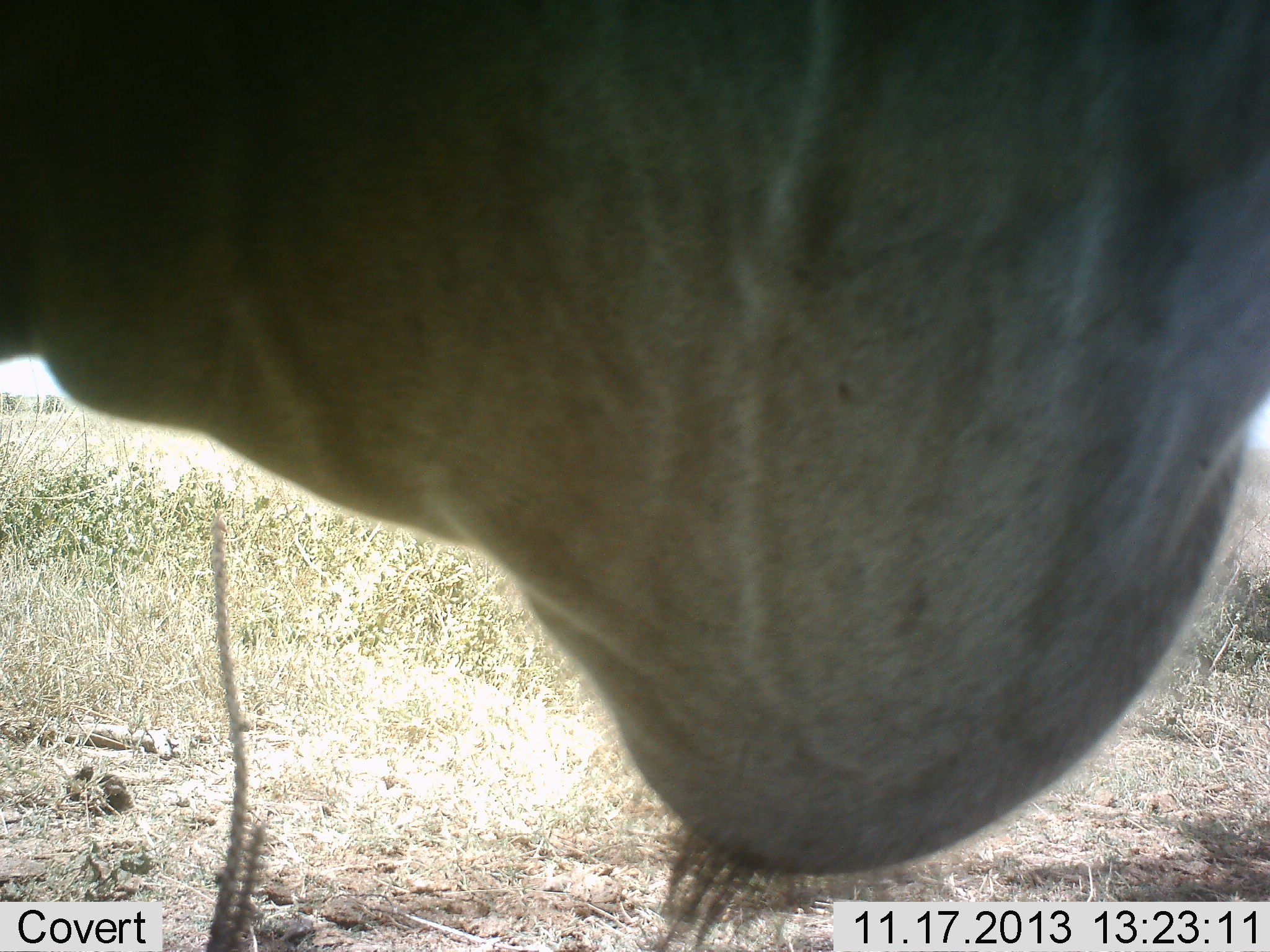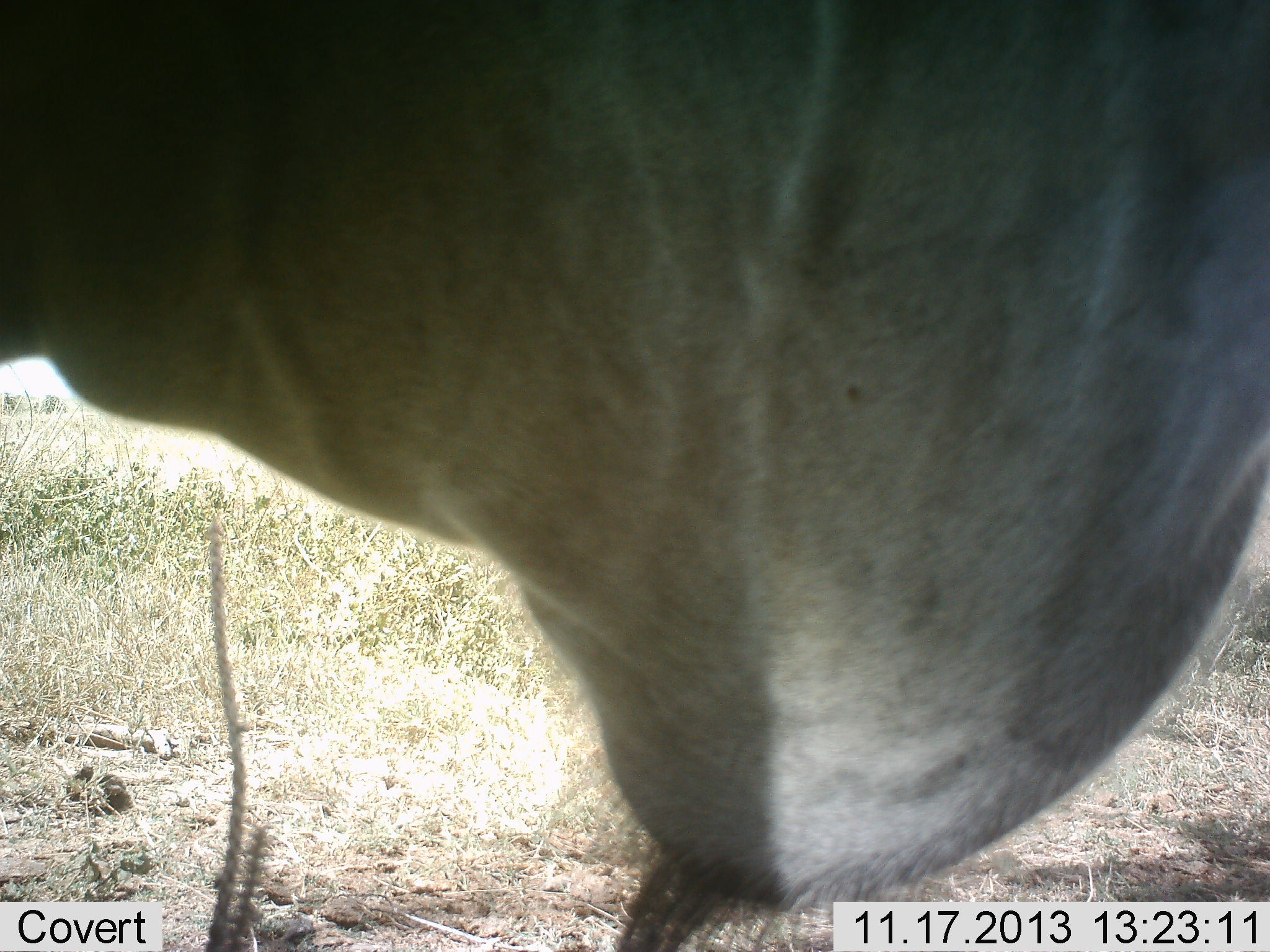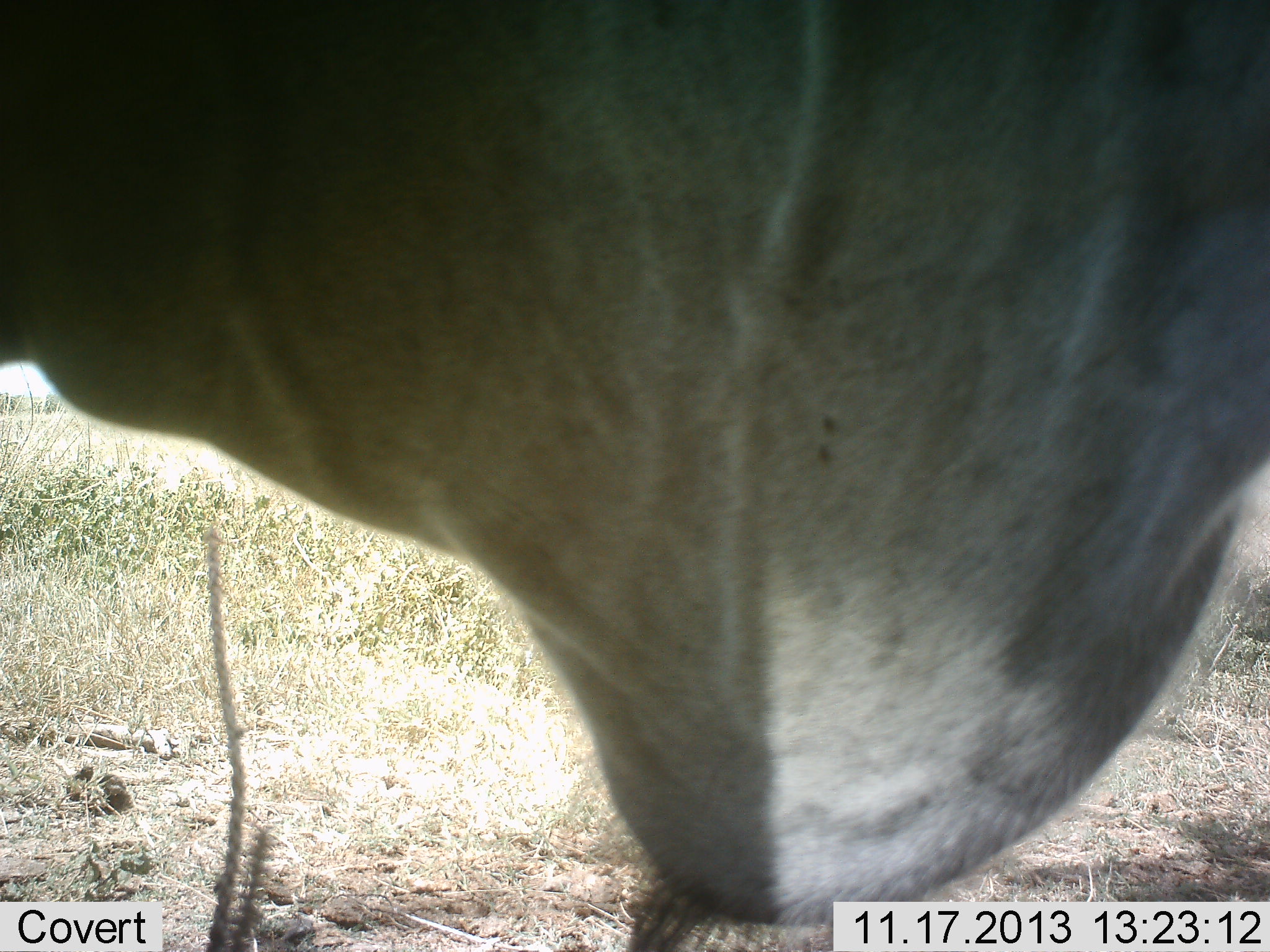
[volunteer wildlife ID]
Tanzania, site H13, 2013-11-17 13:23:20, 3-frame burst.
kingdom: Animalia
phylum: Chordata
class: Mammalia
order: Artiodactyla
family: Bovidae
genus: Tragelaphus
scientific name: Tragelaphus oryx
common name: eland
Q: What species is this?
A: Eland (Tragelaphus oryx).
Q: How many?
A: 1.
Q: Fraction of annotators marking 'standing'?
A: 89%.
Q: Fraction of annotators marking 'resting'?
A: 0%.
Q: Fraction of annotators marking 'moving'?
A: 0%.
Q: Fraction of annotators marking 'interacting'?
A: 0%.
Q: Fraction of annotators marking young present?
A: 0%.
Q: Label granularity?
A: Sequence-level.